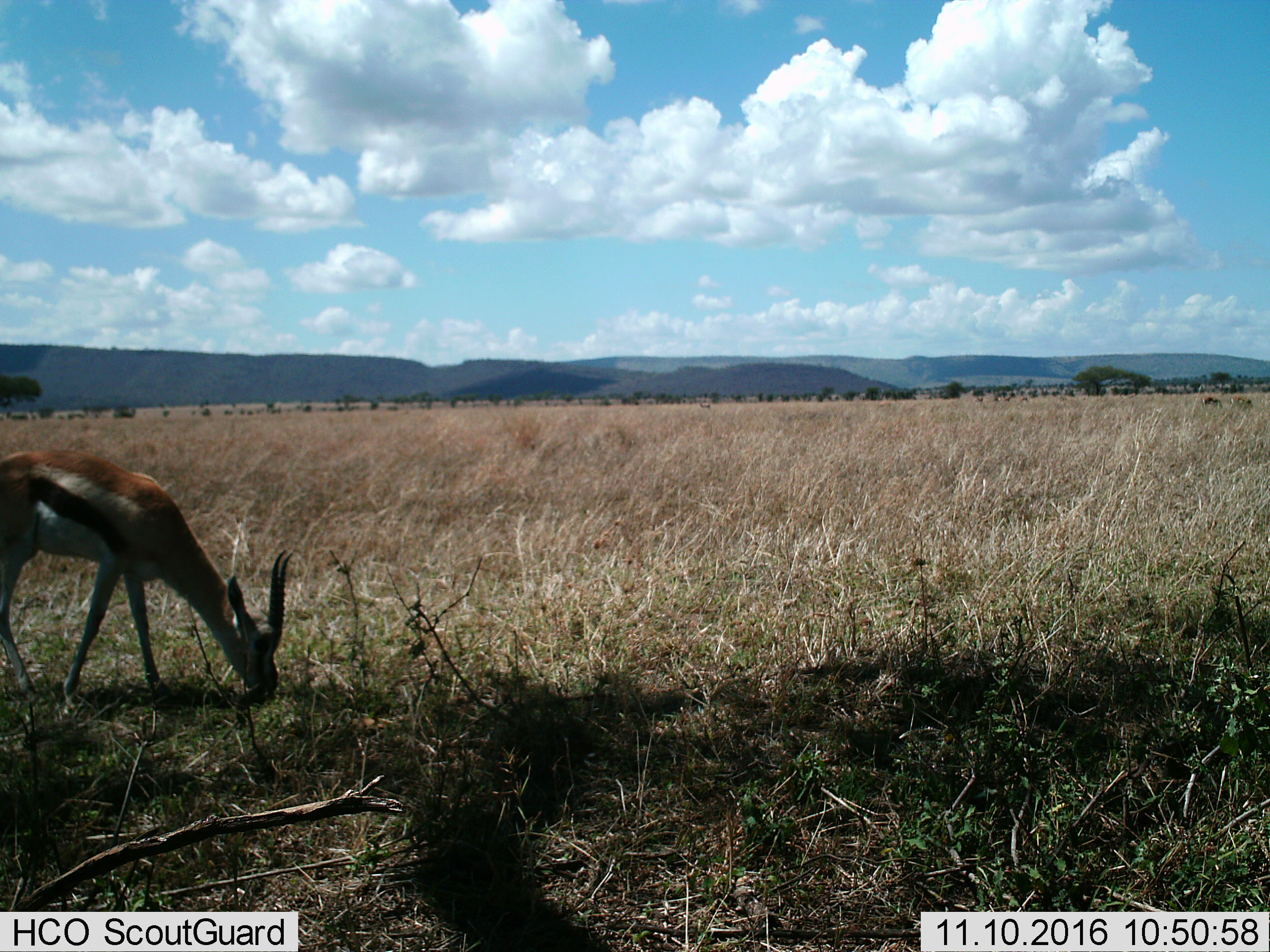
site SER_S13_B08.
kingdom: Animalia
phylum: Chordata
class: Mammalia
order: Artiodactyla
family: Bovidae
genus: Eudorcas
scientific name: Eudorcas thomsonii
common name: thomson's gazelle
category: gazellethomsons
Gazellethomsons (thomson's gazelle) (Eudorcas thomsonii), count 1. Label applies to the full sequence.